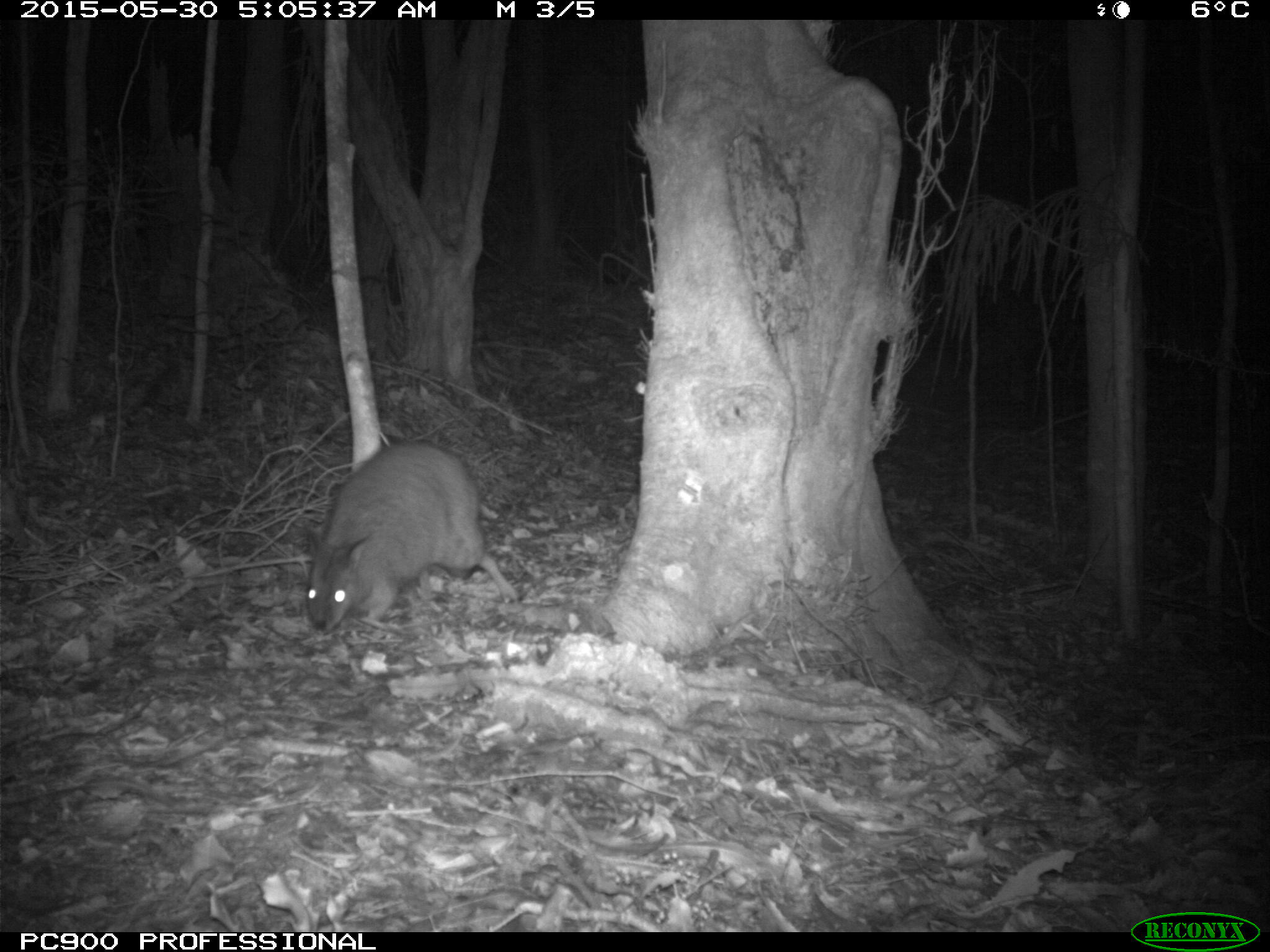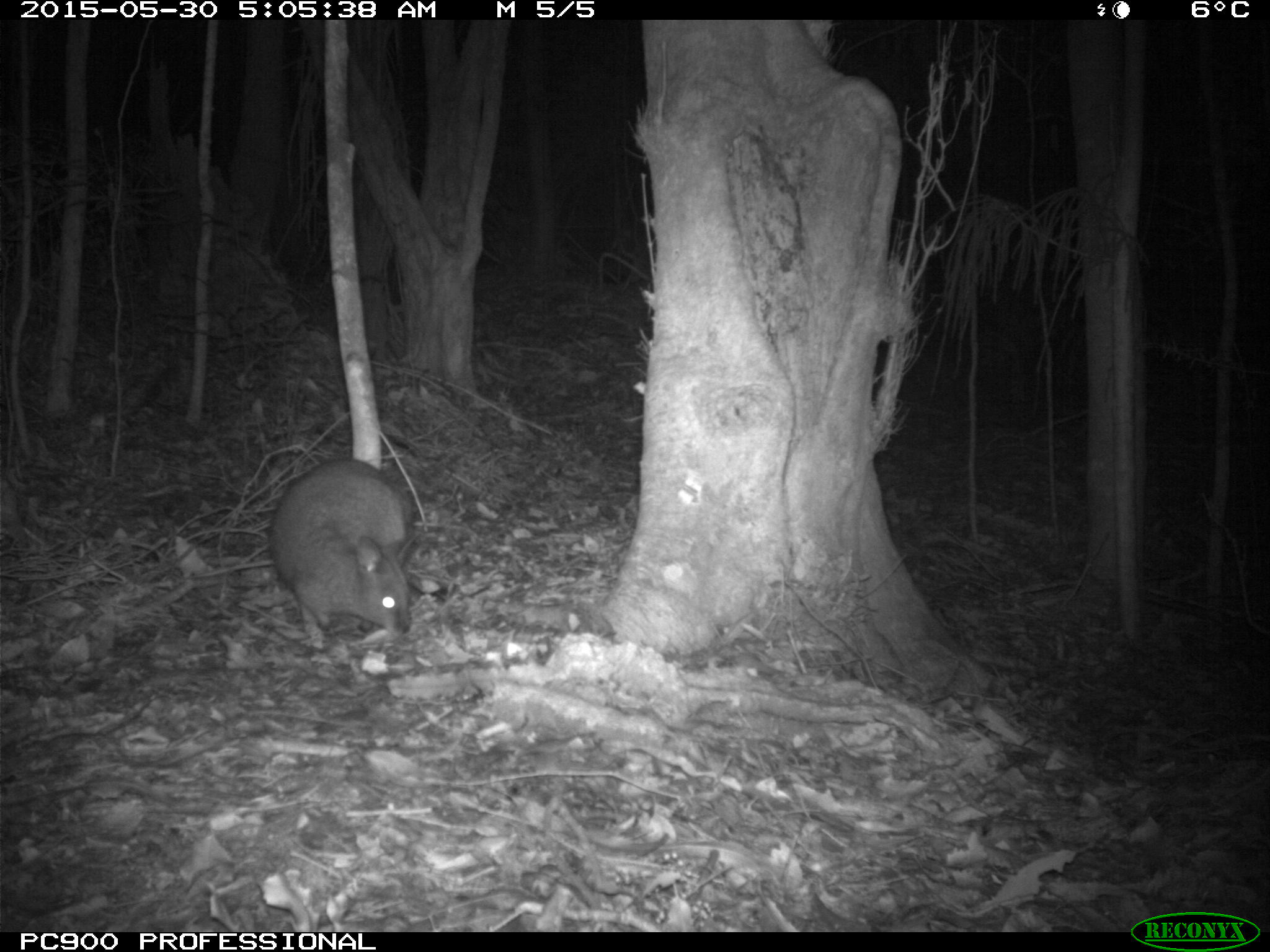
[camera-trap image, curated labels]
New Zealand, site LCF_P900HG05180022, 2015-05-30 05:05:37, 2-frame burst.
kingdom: Animalia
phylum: Chordata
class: Mammalia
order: Diprotodontia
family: Macropodidae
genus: Notamacropus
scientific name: Notamacropus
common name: wallaby